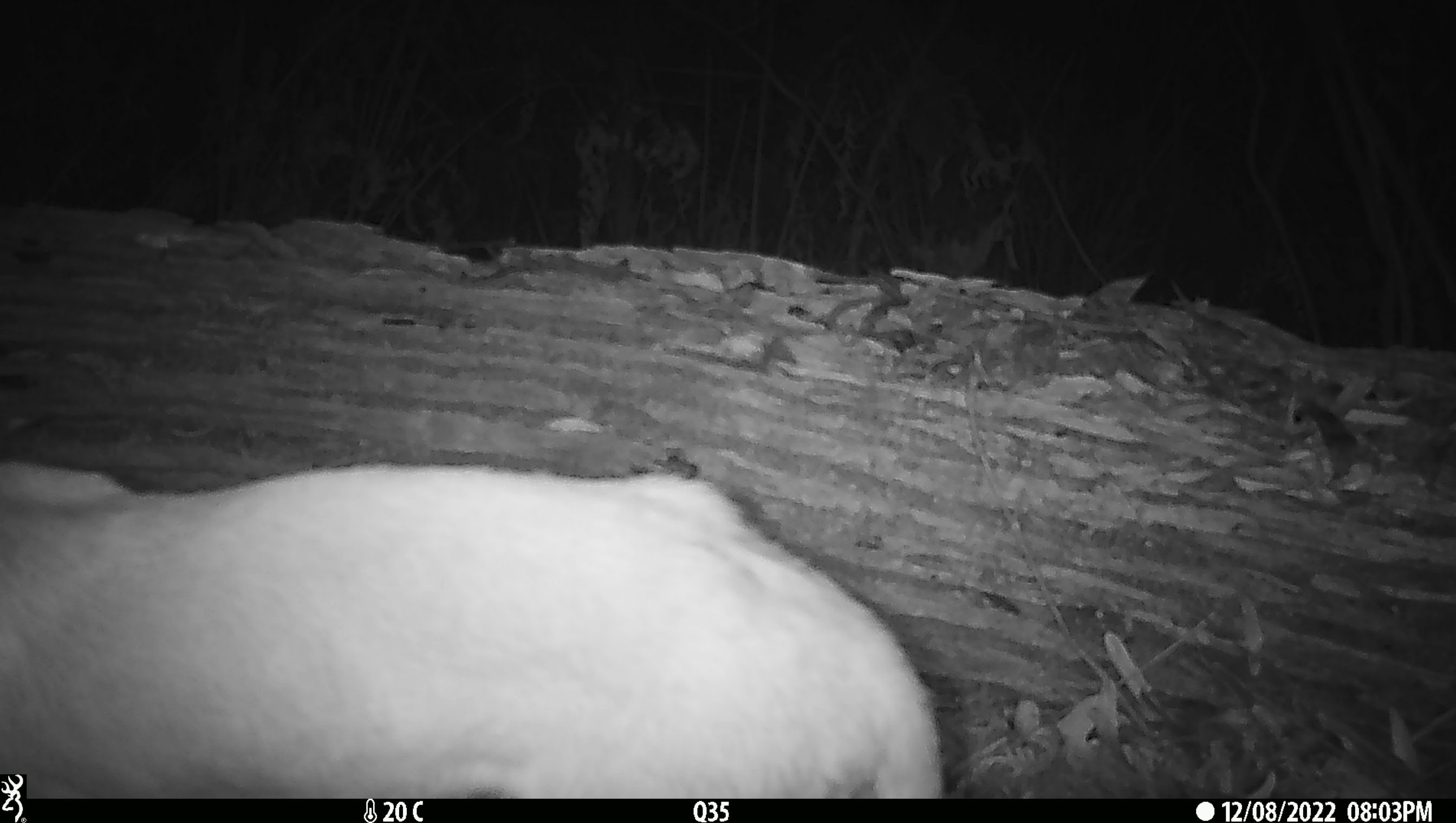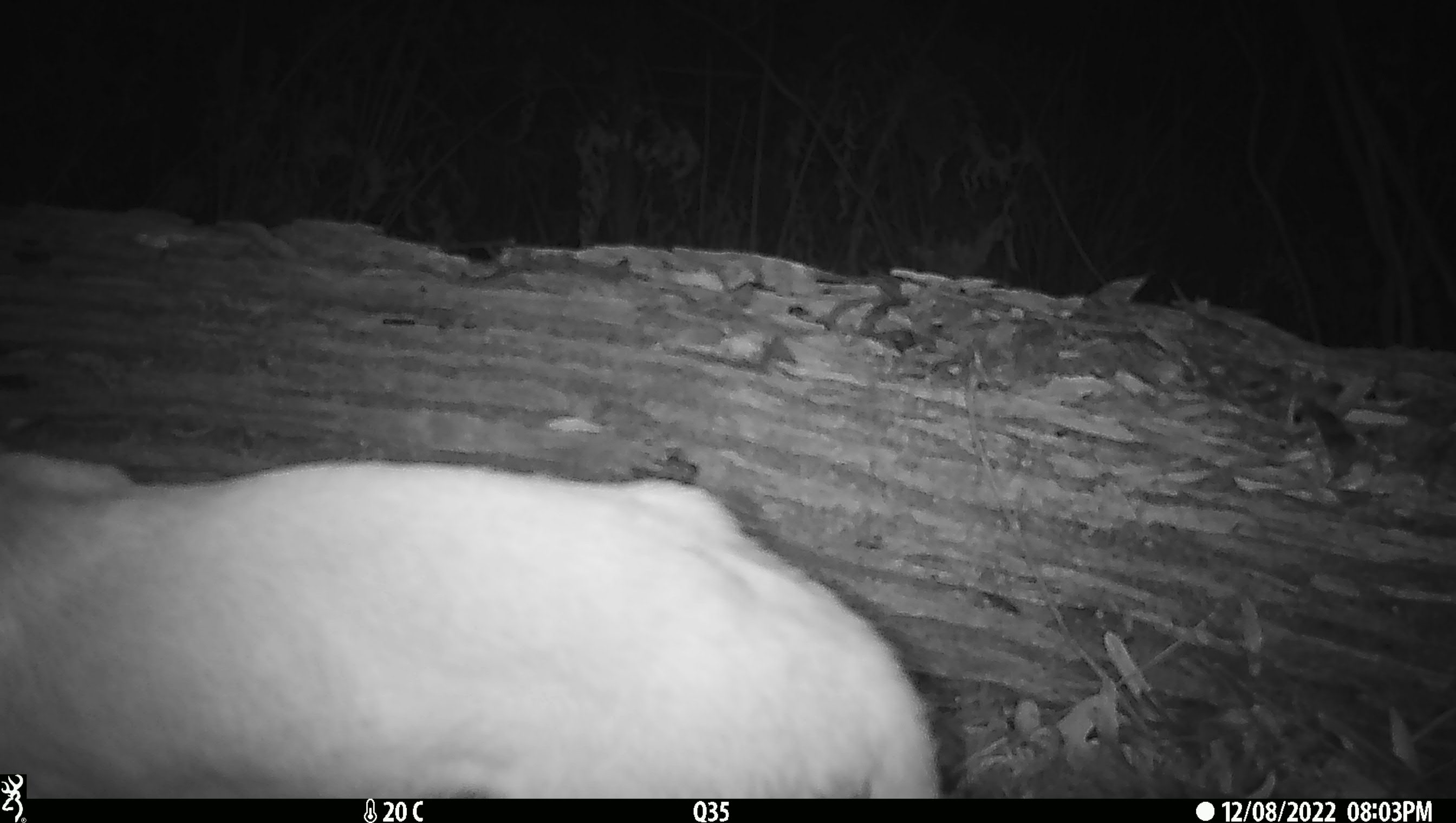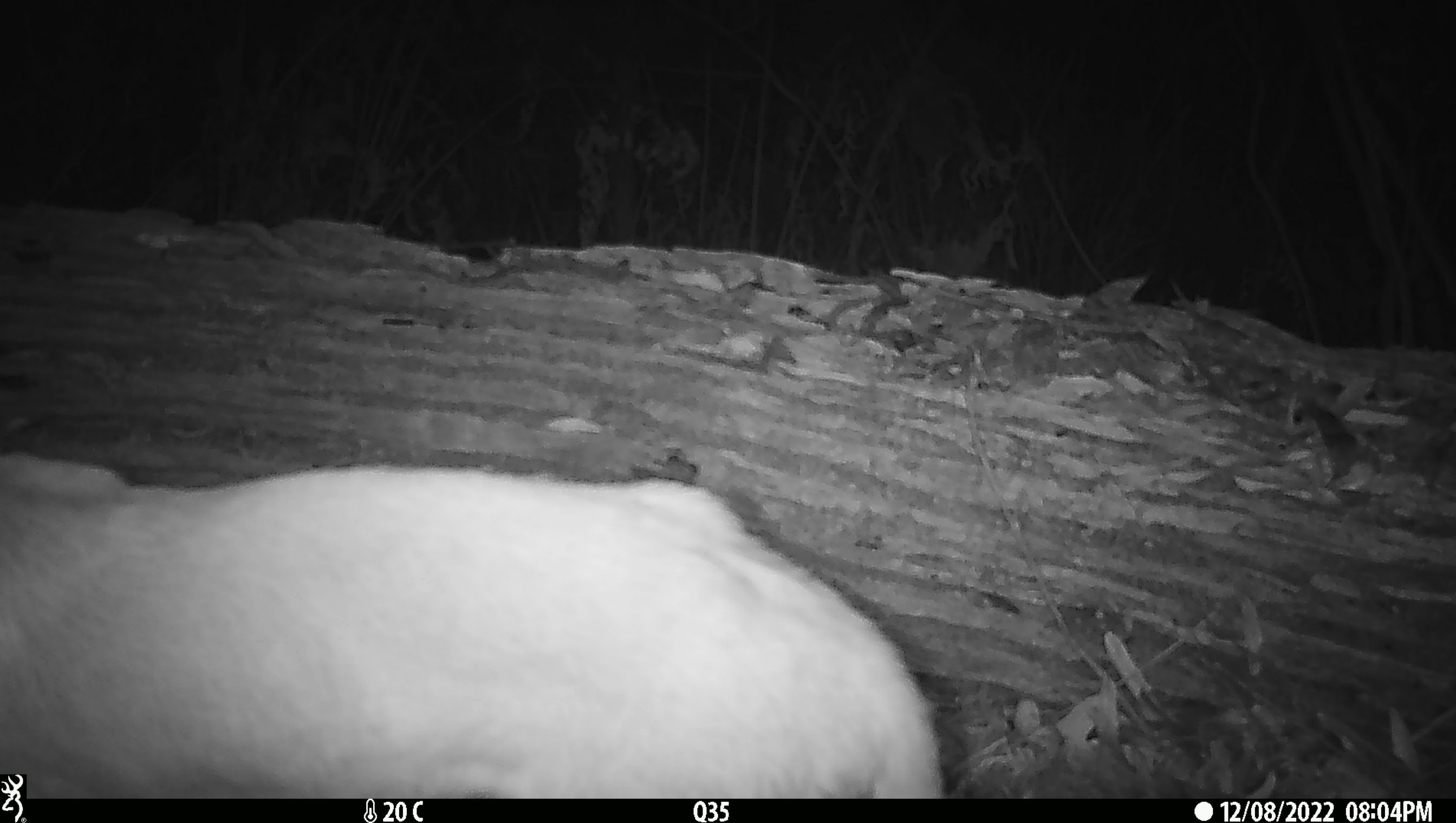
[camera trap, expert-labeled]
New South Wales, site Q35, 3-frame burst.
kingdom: Animalia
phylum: Chordata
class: Mammalia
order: Carnivora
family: Canidae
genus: Canis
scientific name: Canis familiaris dingo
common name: dingo